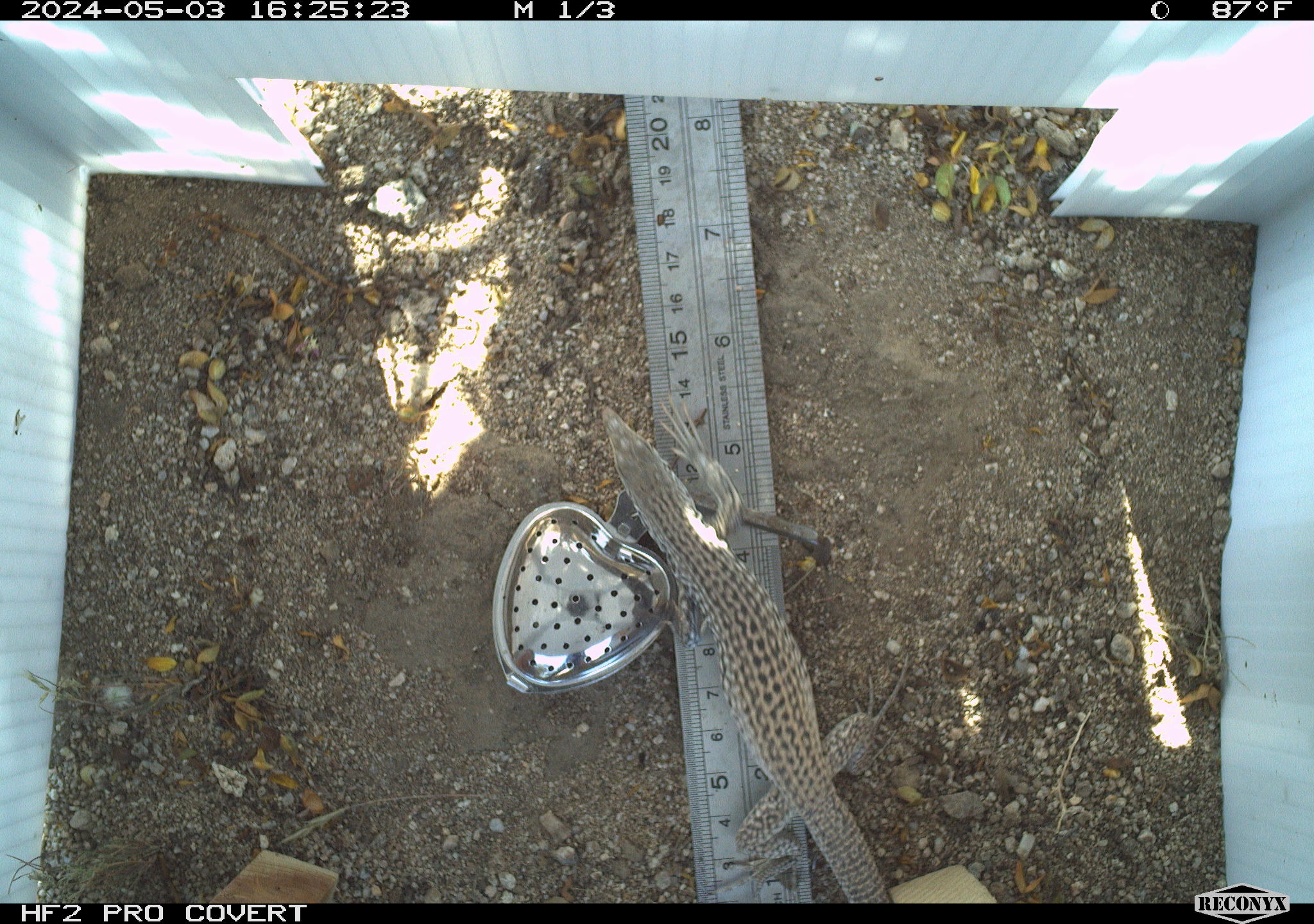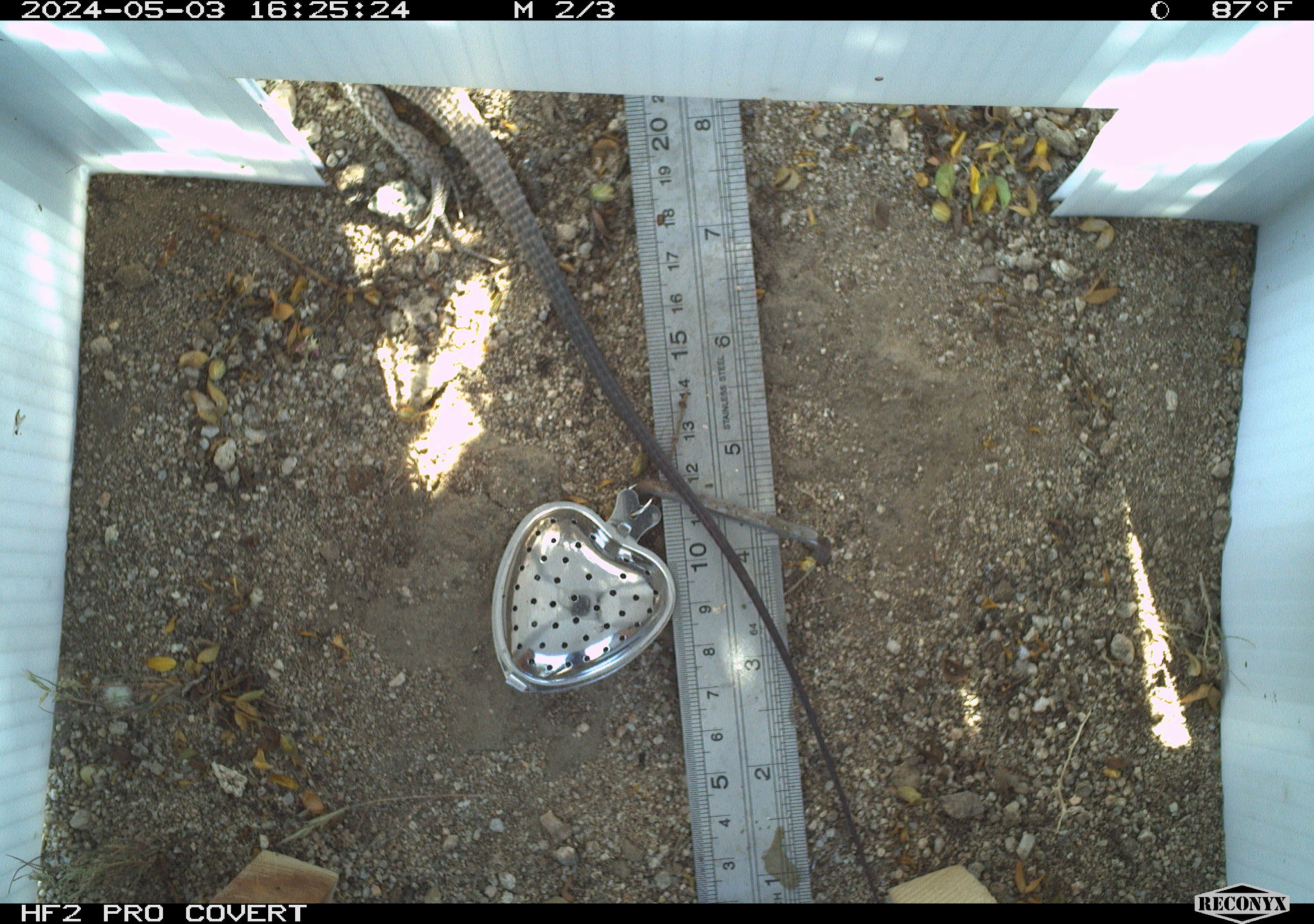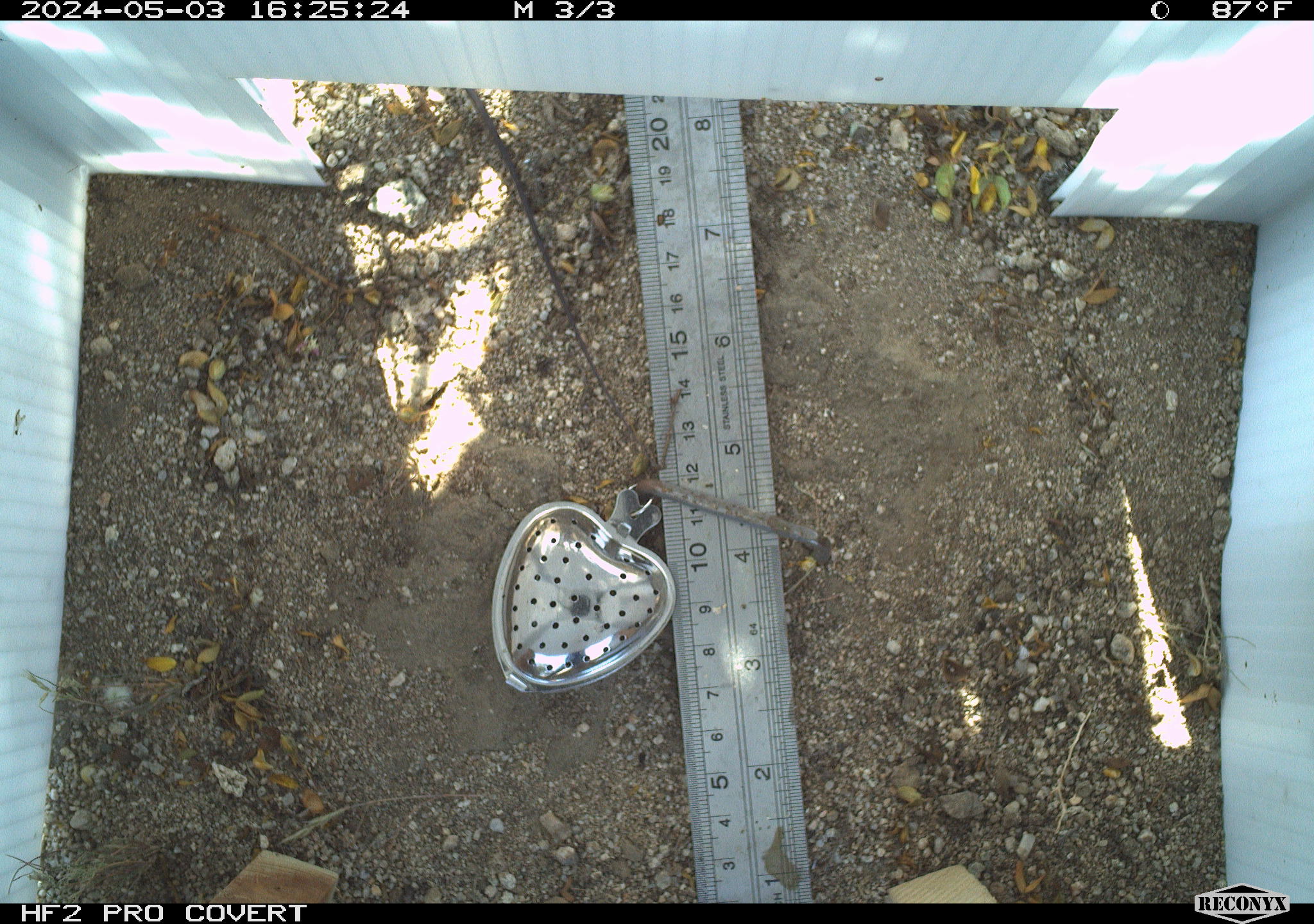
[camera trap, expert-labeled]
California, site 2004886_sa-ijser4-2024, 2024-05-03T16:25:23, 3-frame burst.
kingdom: Animalia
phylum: Chordata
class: Reptilia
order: Squamata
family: Teiidae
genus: Aspidoscelis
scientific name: Aspidoscelis tigris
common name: western whiptail